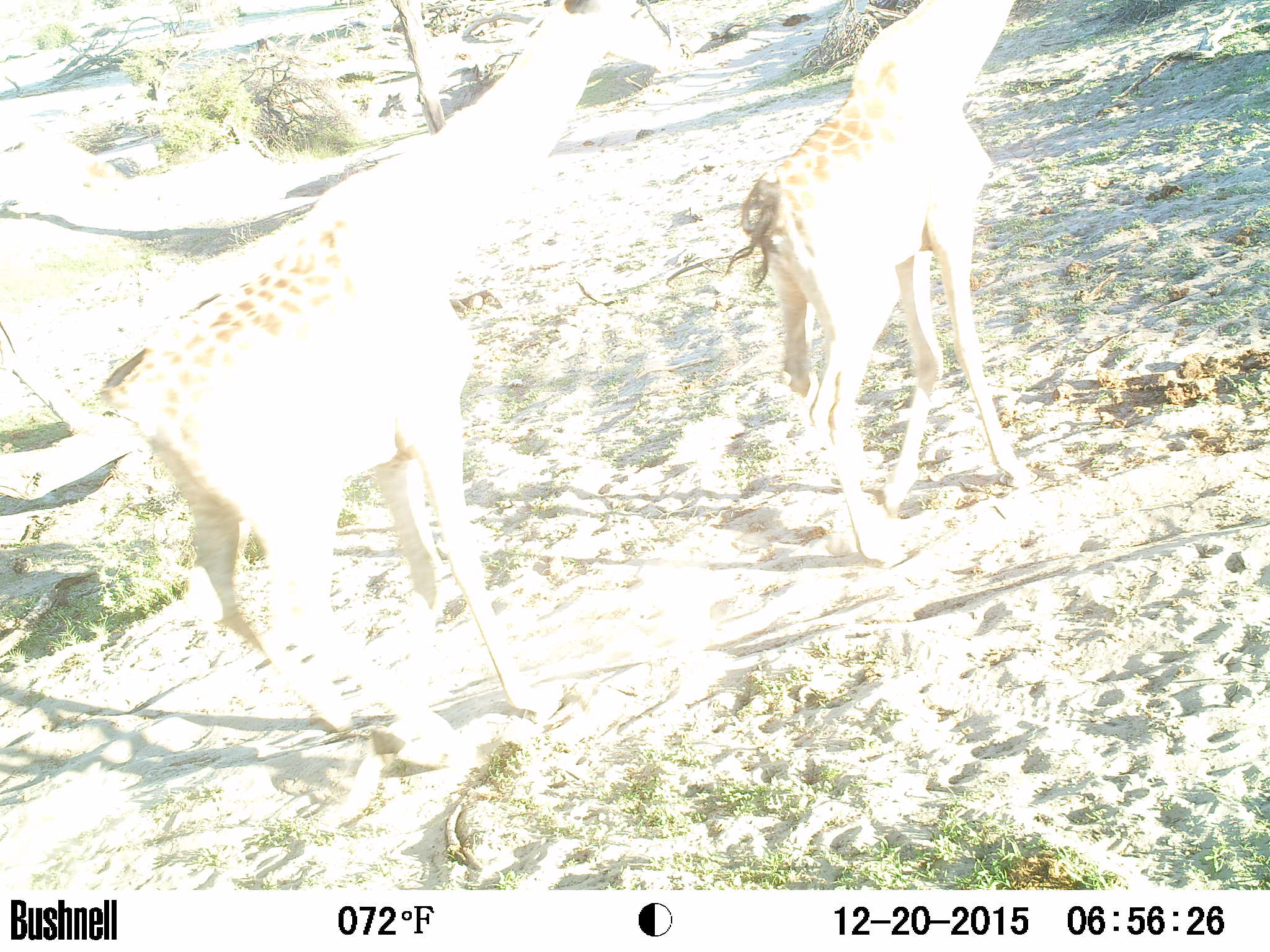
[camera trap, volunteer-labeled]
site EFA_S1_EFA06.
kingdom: Animalia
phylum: Chordata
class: Mammalia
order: Artiodactyla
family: Giraffidae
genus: Giraffa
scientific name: Giraffa camelopardalis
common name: giraffe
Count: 2.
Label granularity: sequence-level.